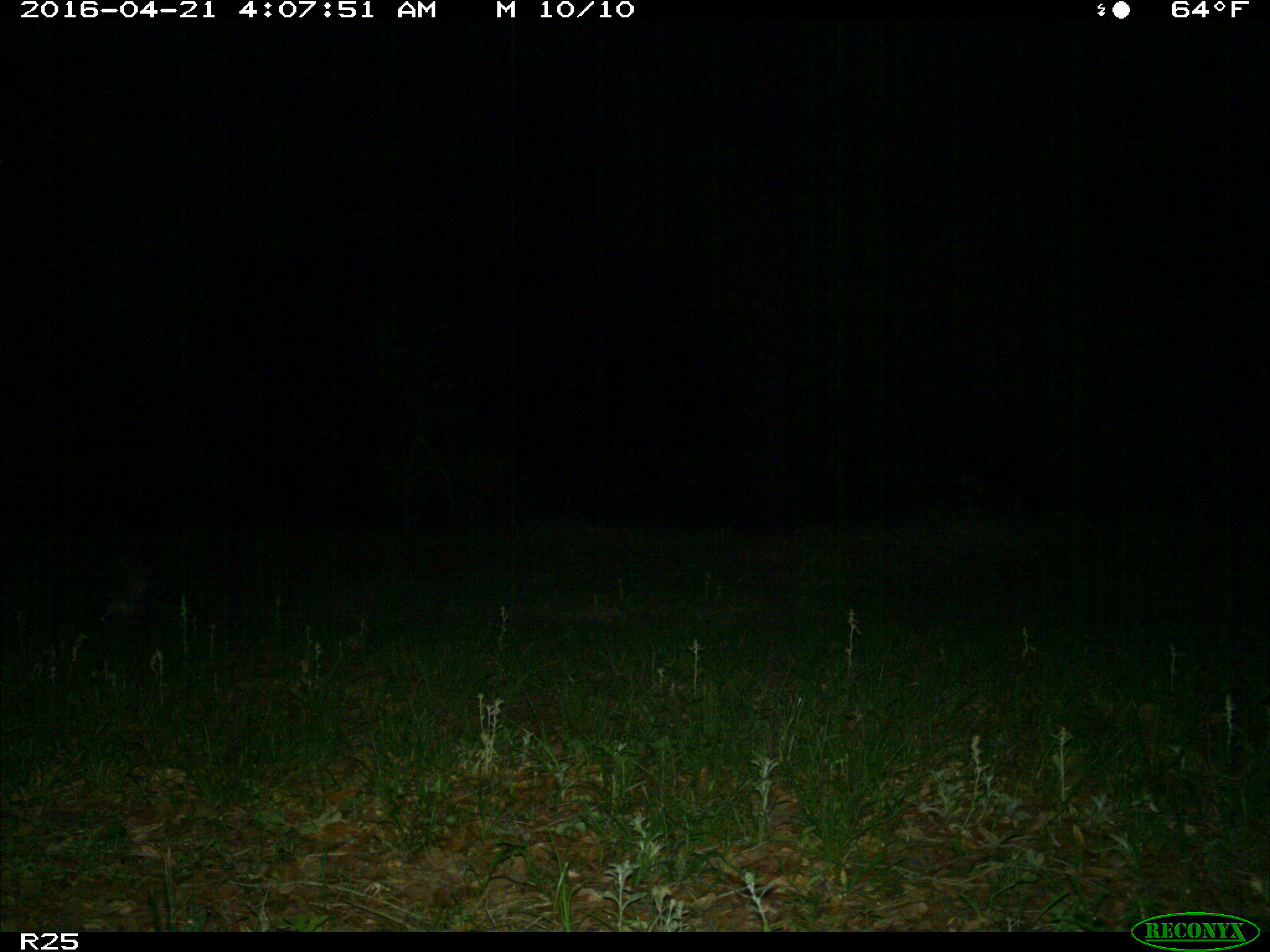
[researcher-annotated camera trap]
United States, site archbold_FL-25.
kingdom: Animalia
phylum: Chordata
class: Mammalia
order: Carnivora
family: Procyonidae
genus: Procyon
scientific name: Procyon lotor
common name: common raccoon